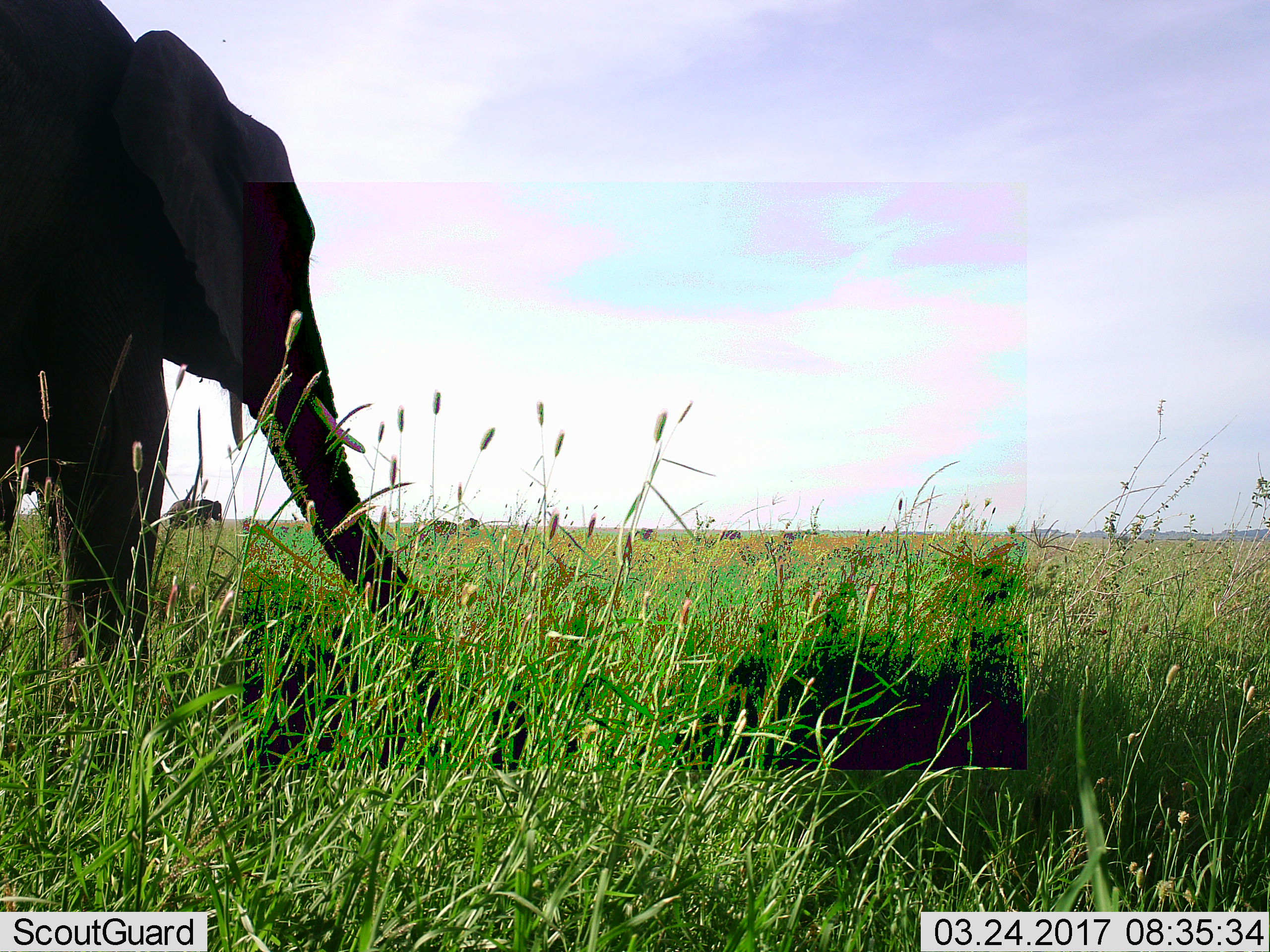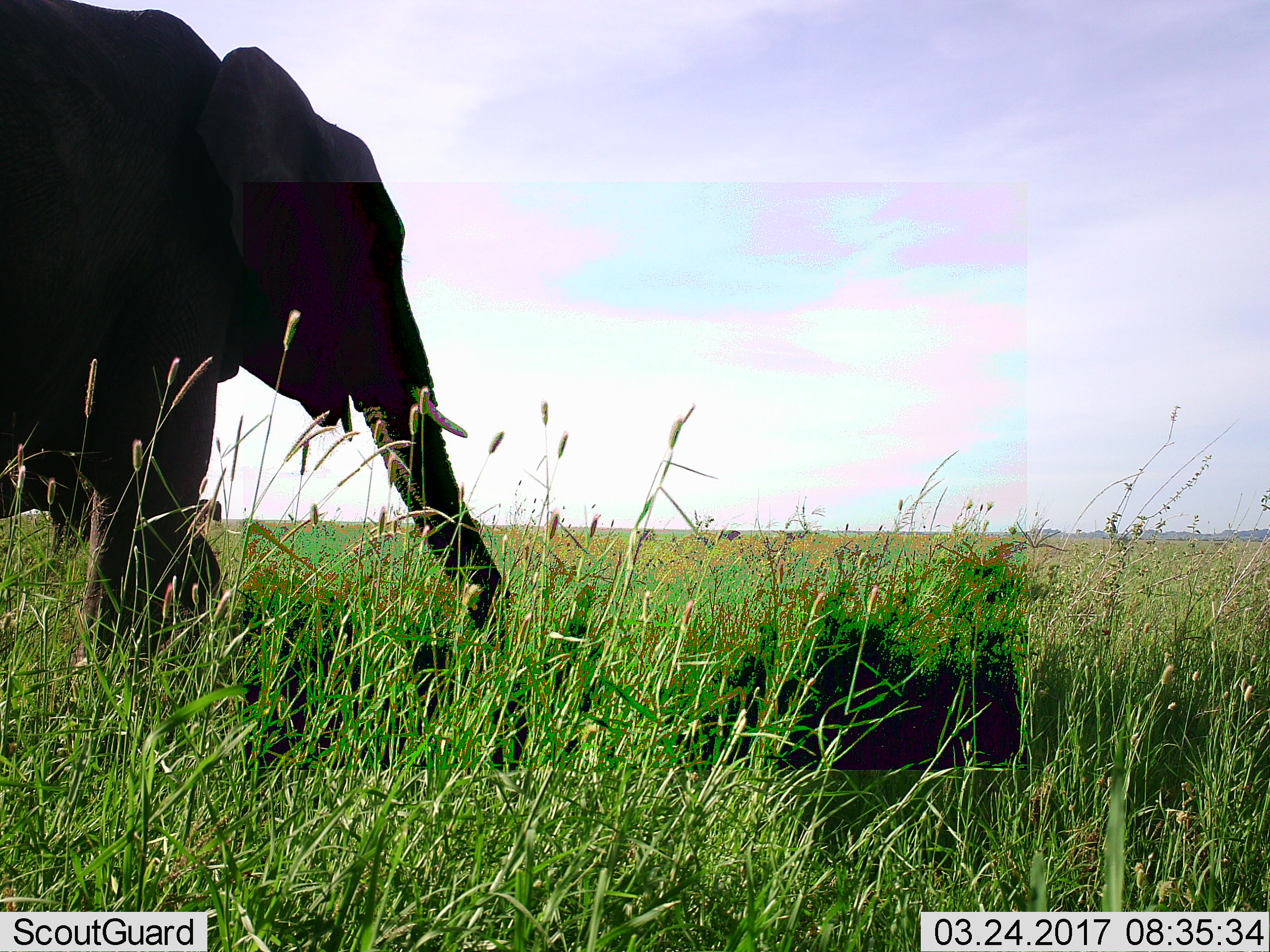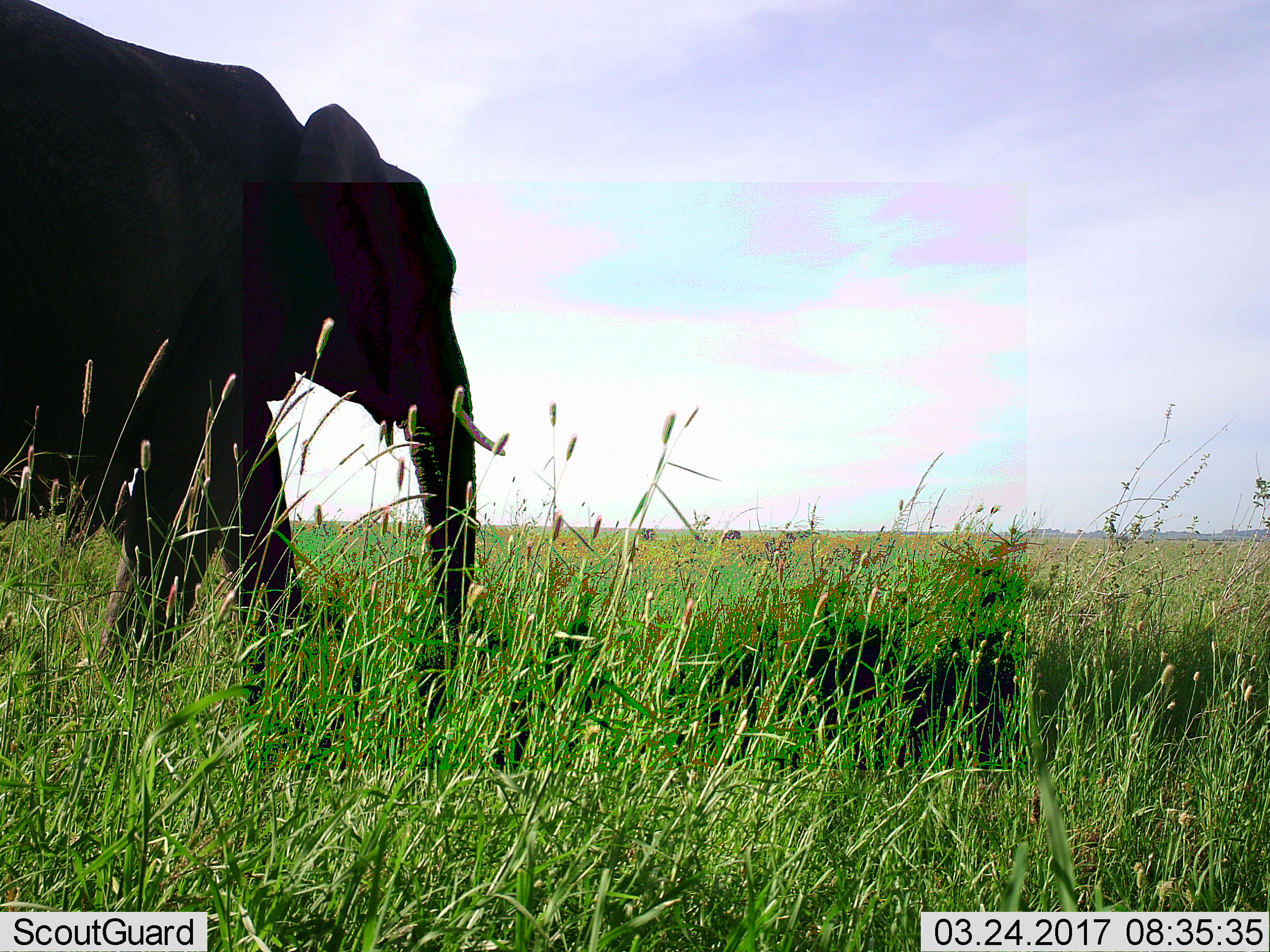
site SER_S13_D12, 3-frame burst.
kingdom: Animalia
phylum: Chordata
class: Mammalia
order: Proboscidea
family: Elephantidae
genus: Loxodonta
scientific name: Loxodonta africana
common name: african bush elephant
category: elephant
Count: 2.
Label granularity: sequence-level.